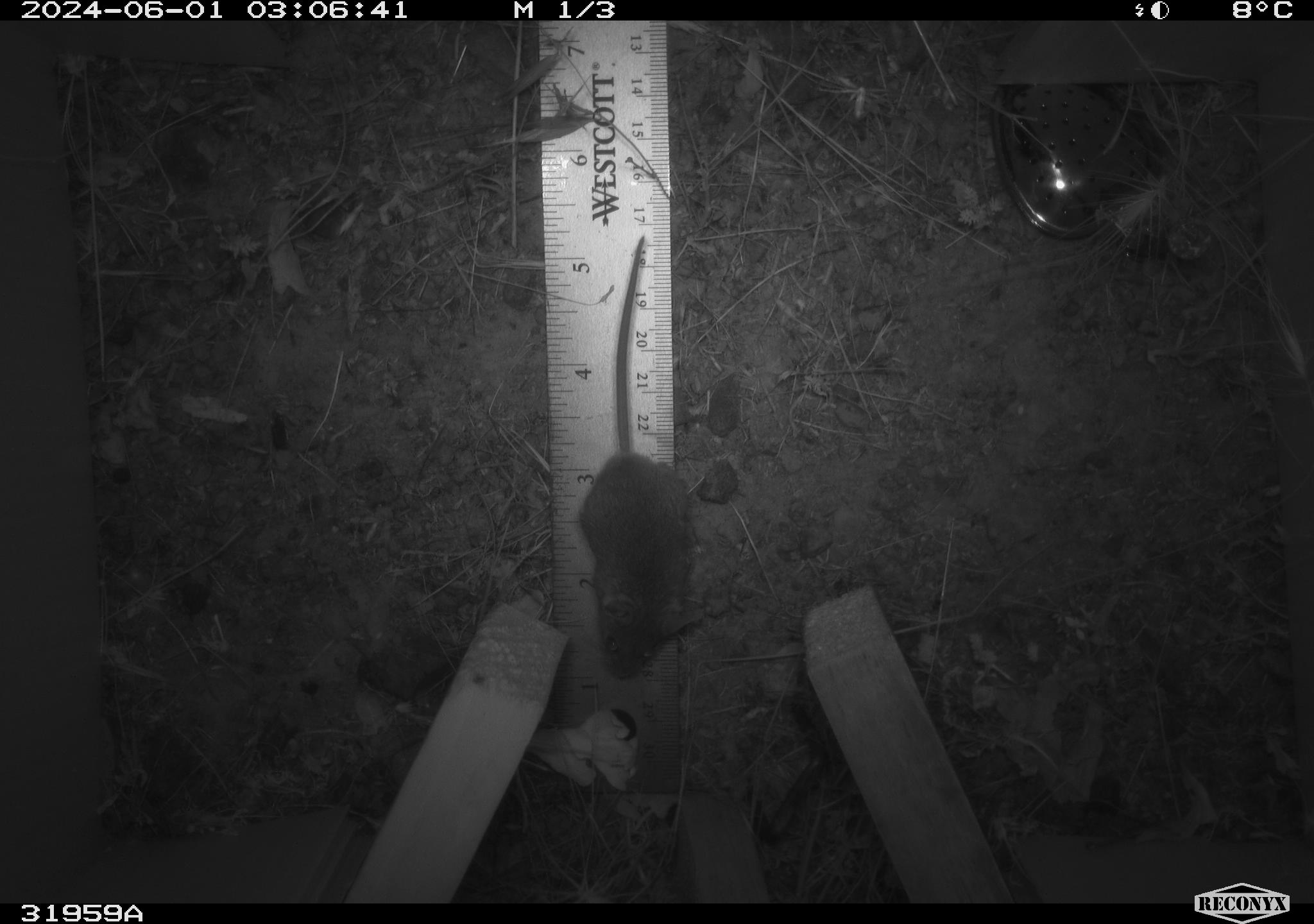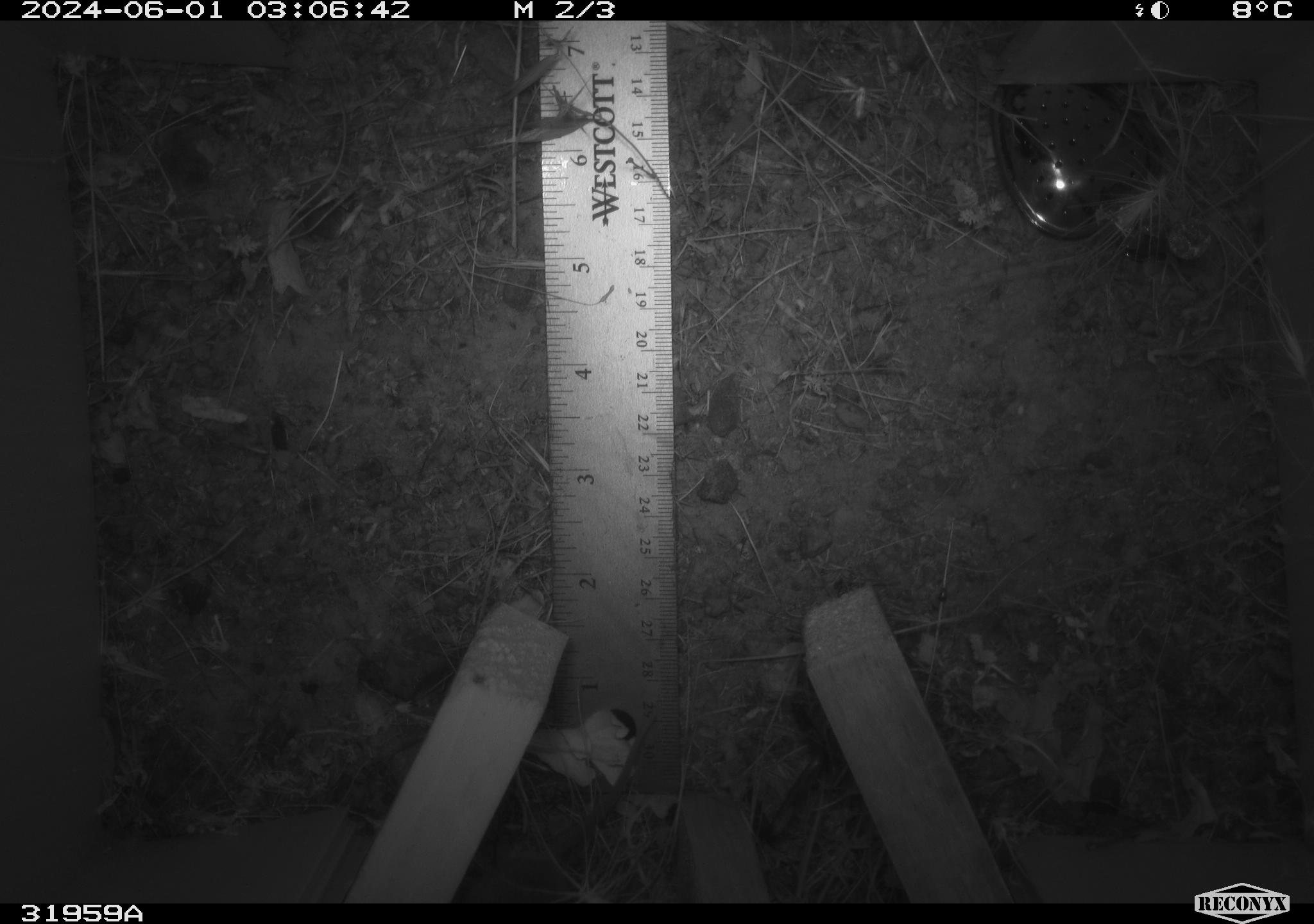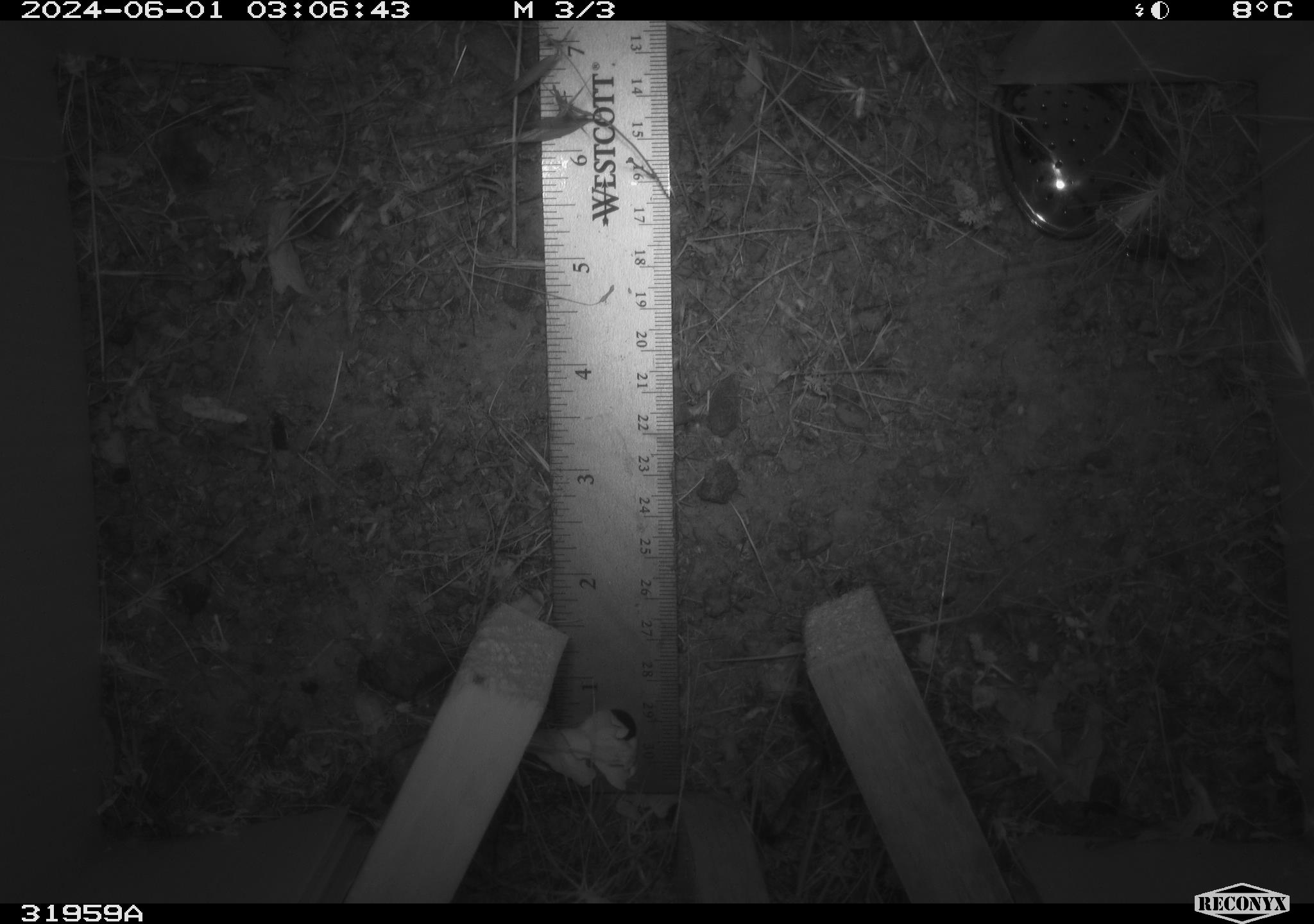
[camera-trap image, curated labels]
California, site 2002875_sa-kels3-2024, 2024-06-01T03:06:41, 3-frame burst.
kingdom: Animalia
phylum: Chordata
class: Mammalia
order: Rodentia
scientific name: Rodentia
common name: rodent